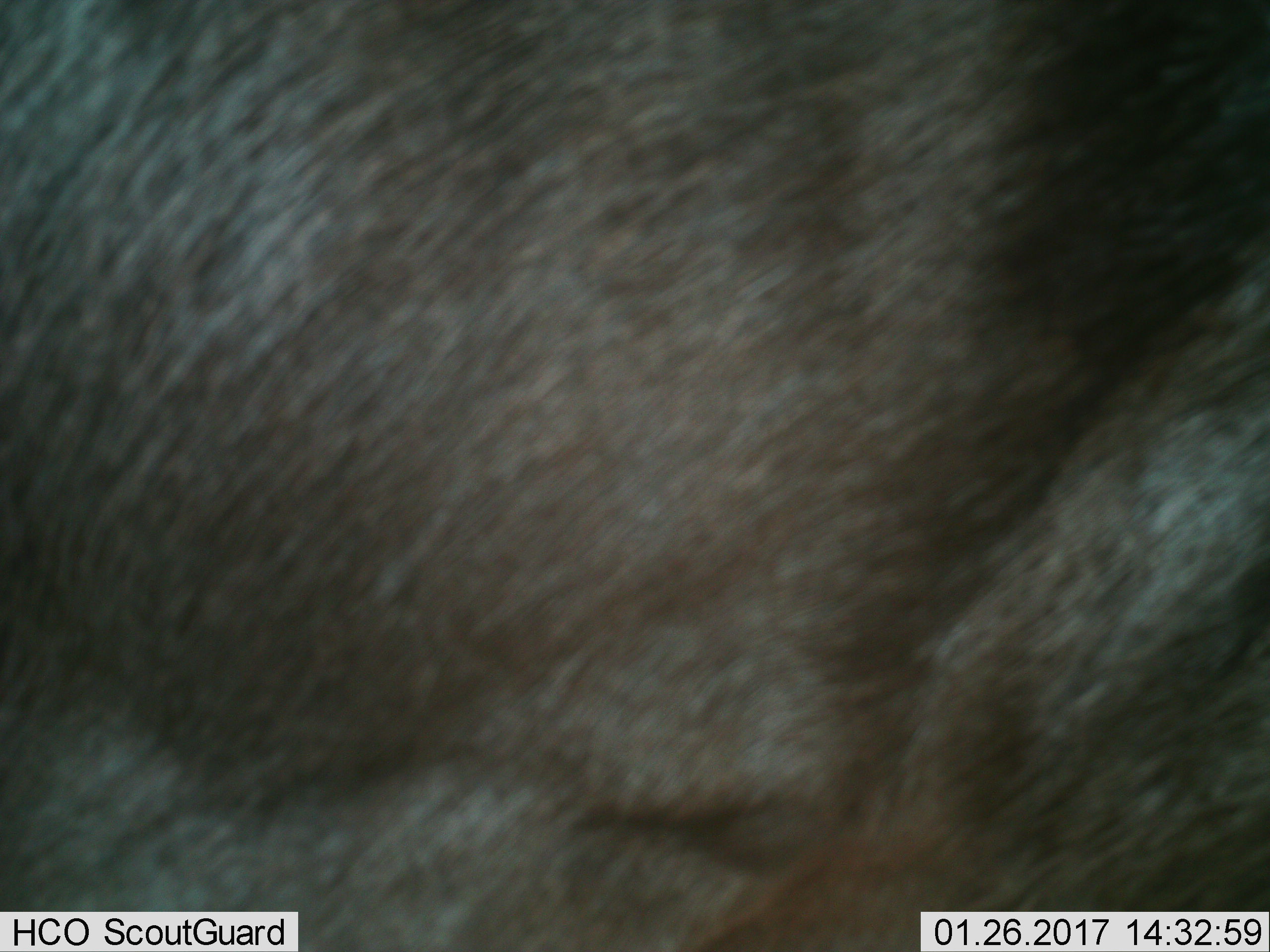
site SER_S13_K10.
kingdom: Animalia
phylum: Chordata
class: Mammalia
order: Artiodactyla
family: Bovidae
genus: Connochaetes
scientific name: Connochaetes taurinus taurinus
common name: blue wildebeest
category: wildebeestblue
Wildebeestblue (blue wildebeest) (Connochaetes taurinus taurinus), count 1. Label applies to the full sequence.